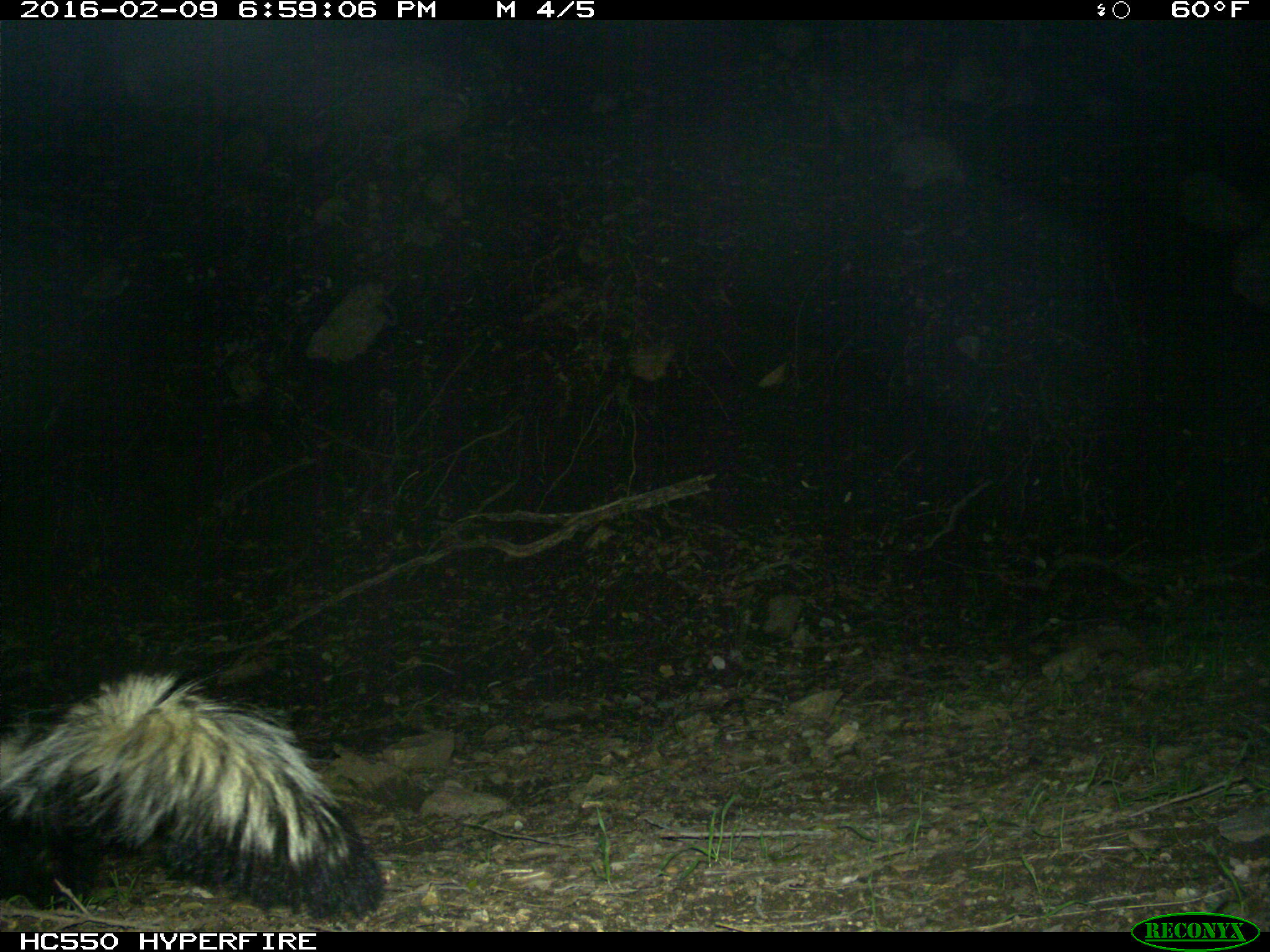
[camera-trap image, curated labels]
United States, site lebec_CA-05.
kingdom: Animalia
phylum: Chordata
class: Mammalia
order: Carnivora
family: Mephitidae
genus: Mephitis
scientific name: Mephitis mephitis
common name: striped skunk